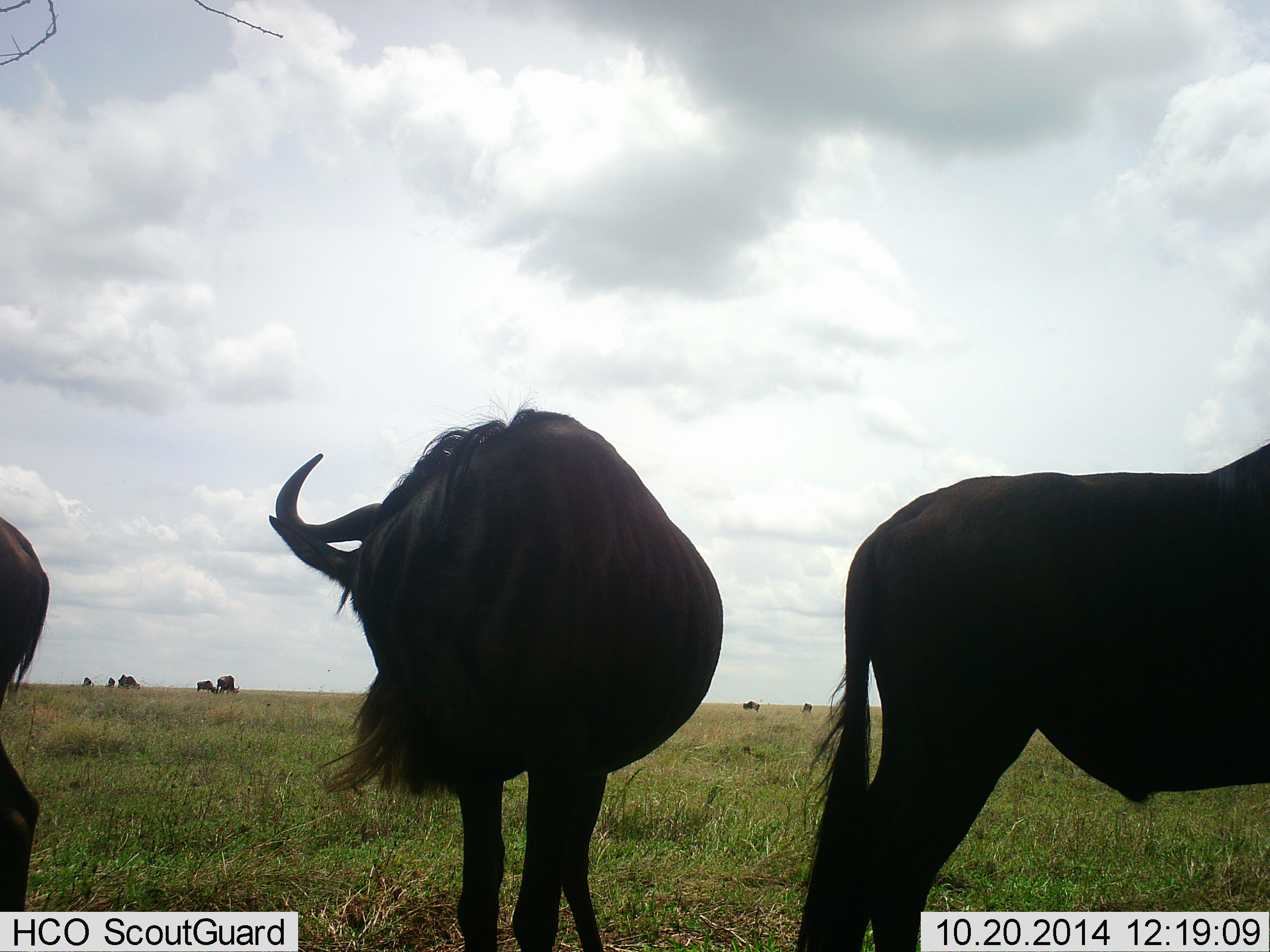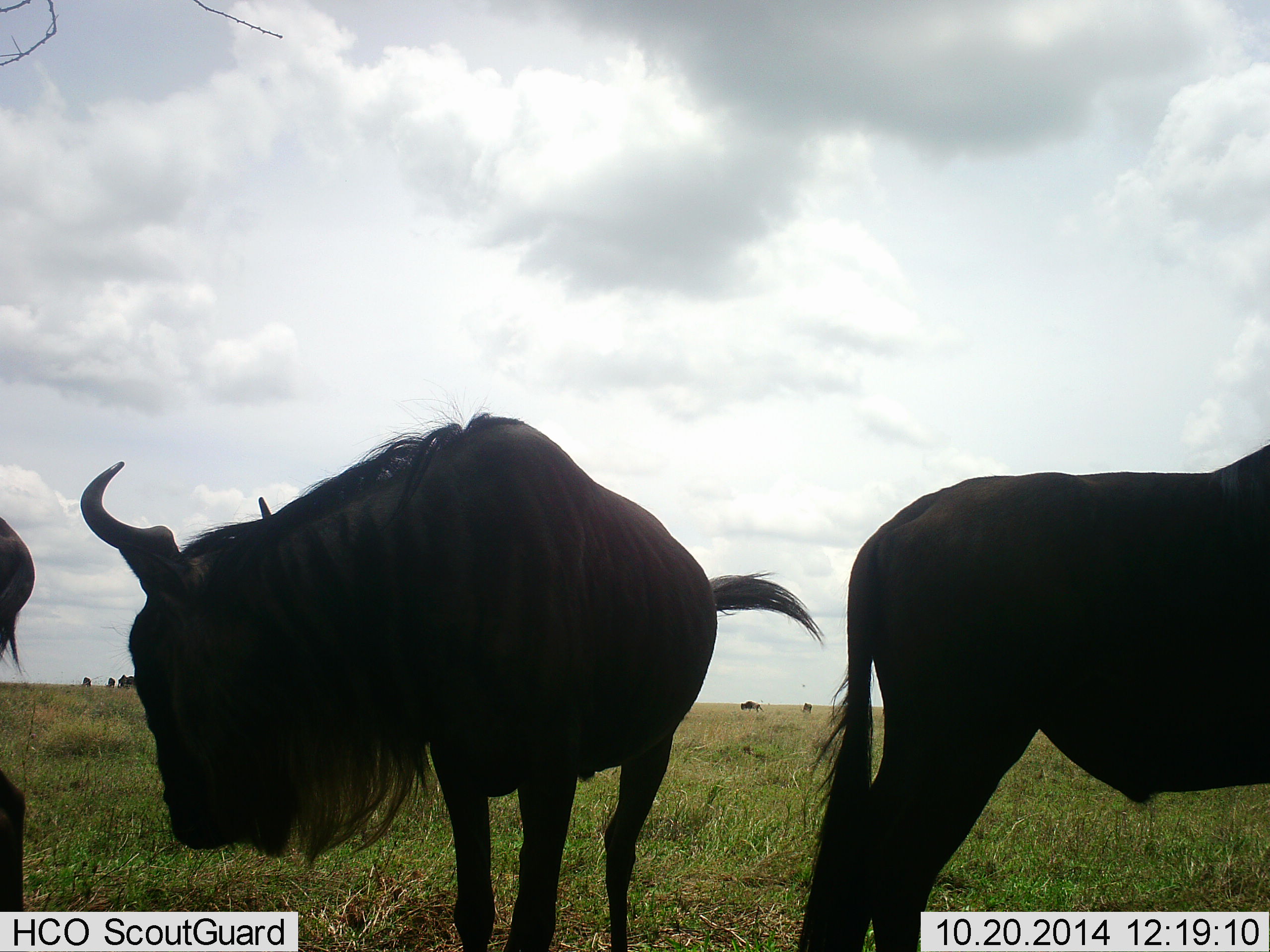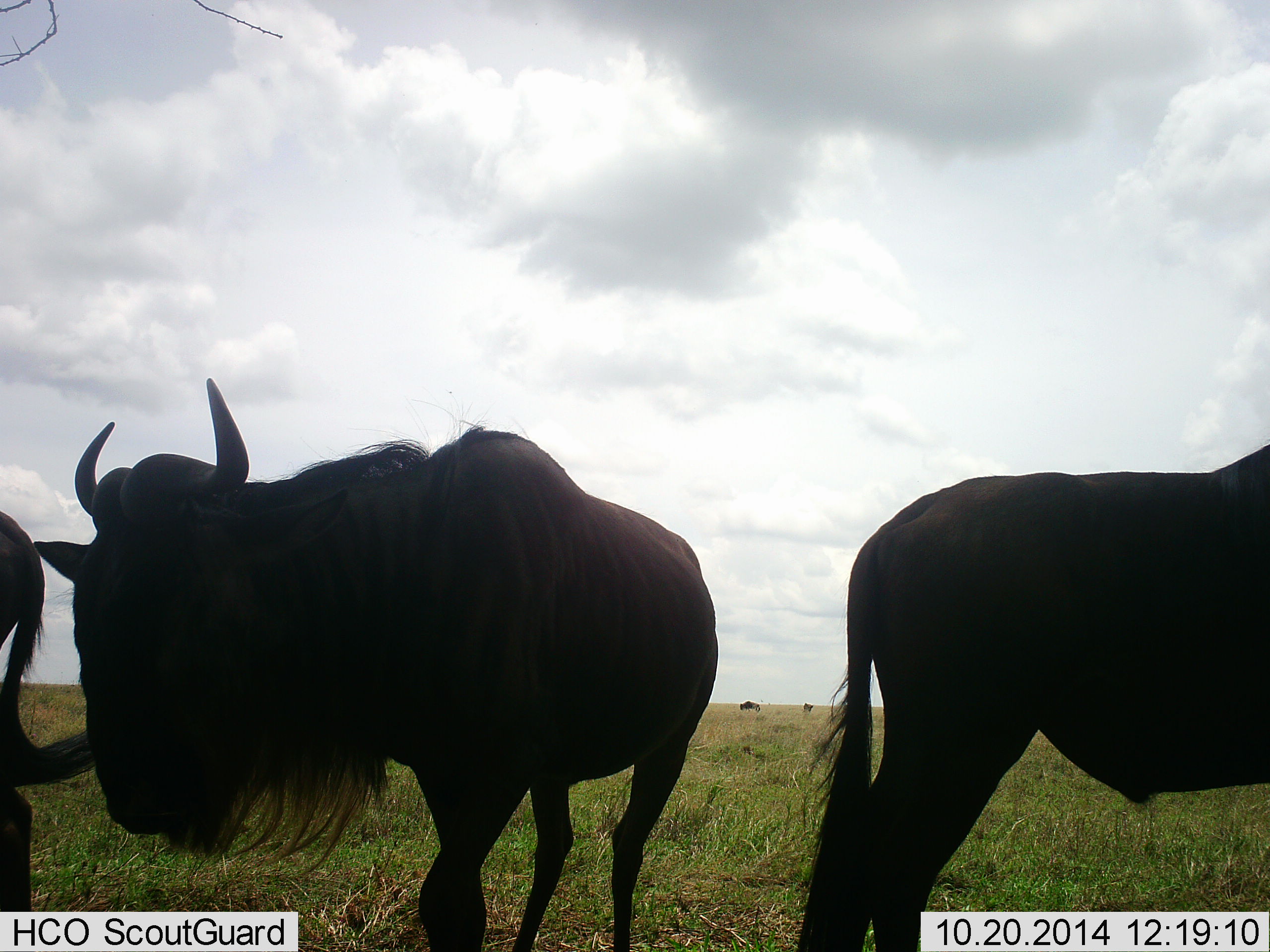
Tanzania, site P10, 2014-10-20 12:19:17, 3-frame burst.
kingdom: Animalia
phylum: Chordata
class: Mammalia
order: Artiodactyla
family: Bovidae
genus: Connochaetes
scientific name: Connochaetes taurinus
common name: blue wildebeest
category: wildebeest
Wildebeest (blue wildebeest) (Connochaetes taurinus), count 10. Behavior (volunteer vote fractions): standing 90%, resting 0%, moving 20%, interacting 10%. Young present (vote fraction): 0%. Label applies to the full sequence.